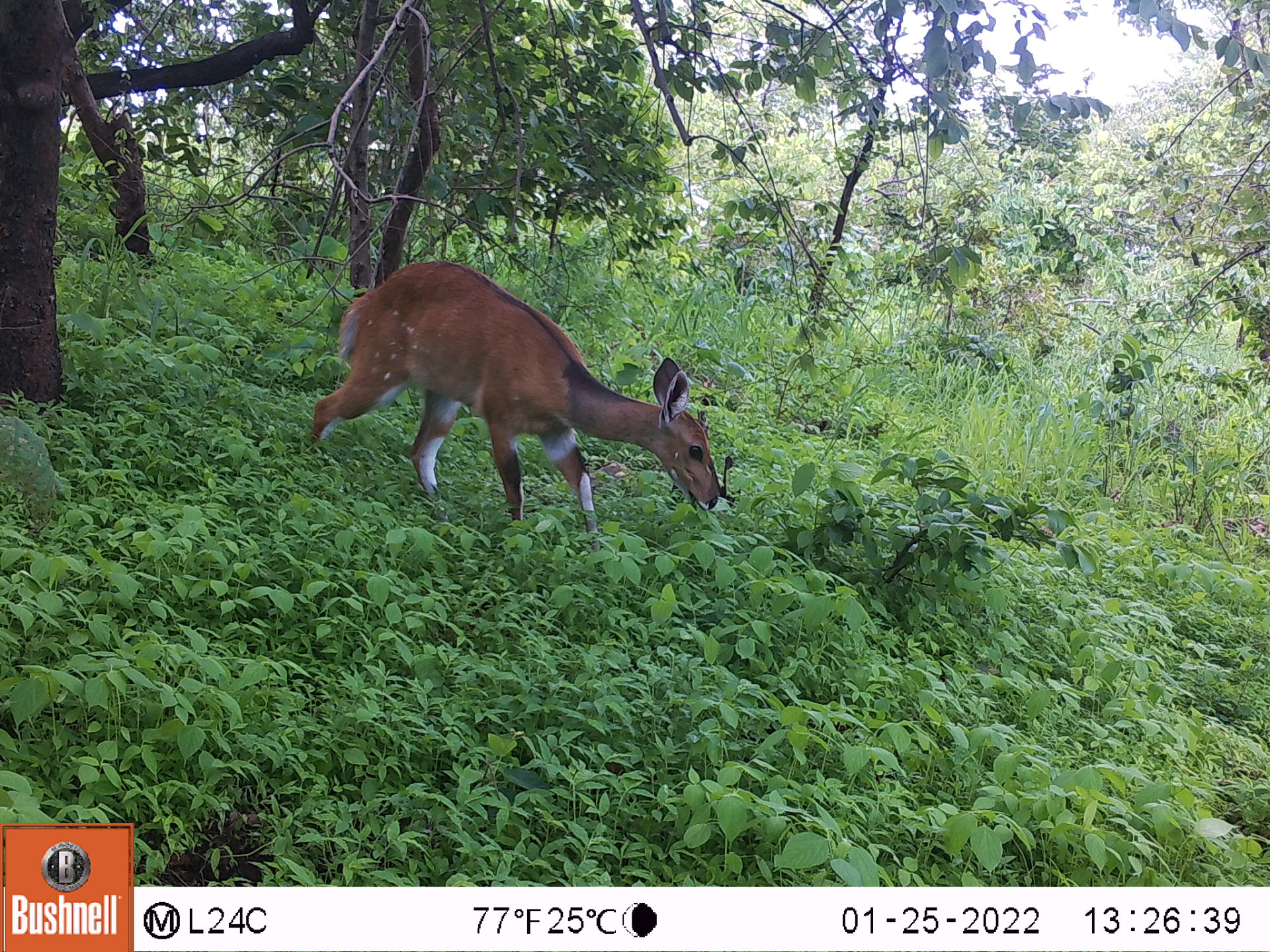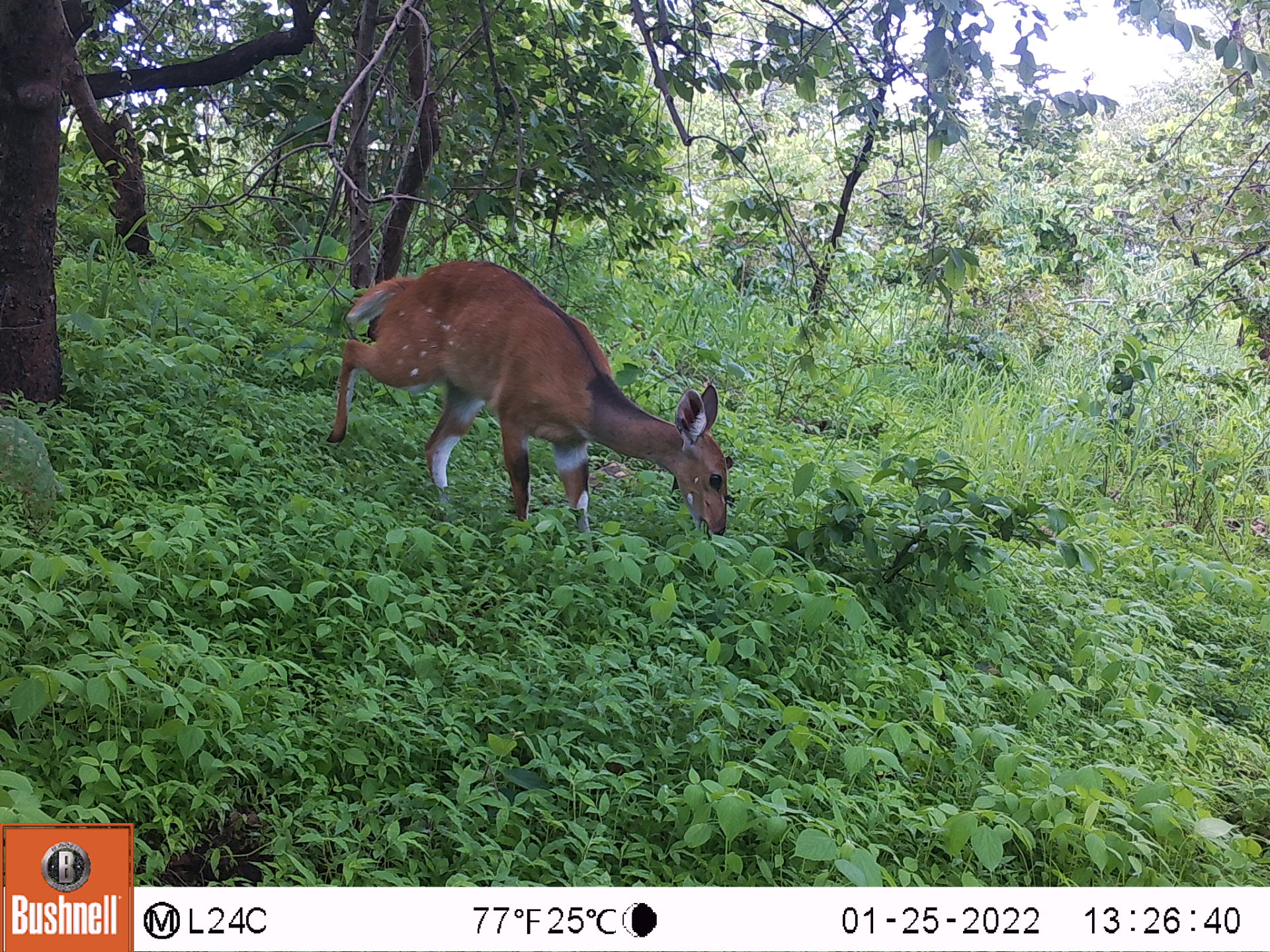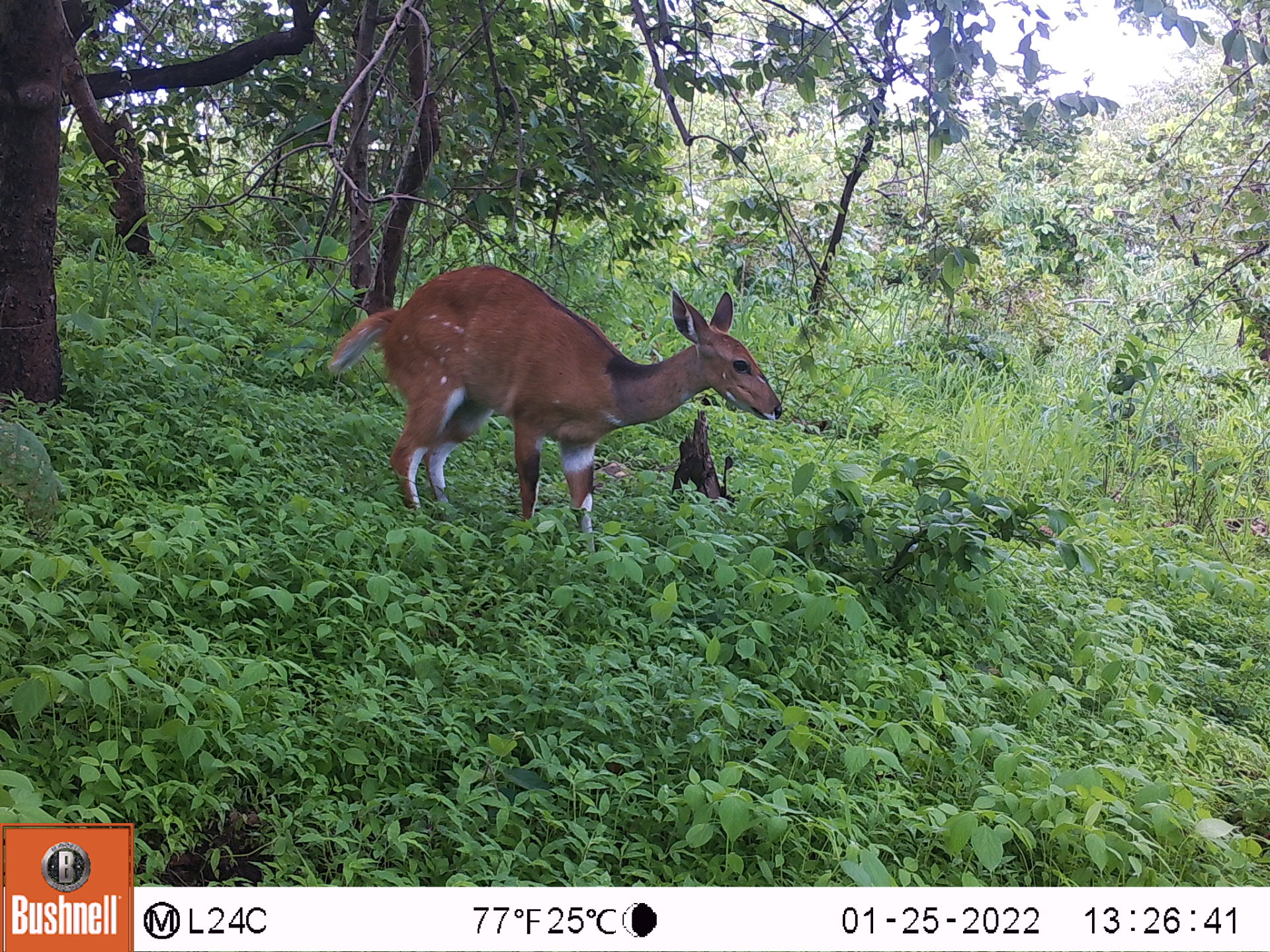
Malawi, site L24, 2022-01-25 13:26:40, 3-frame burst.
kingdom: Animalia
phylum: Chordata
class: Mammalia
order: Artiodactyla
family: Bovidae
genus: Tragelaphus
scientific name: Tragelaphus sylvaticus sylvaticus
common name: cape bushbuck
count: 1